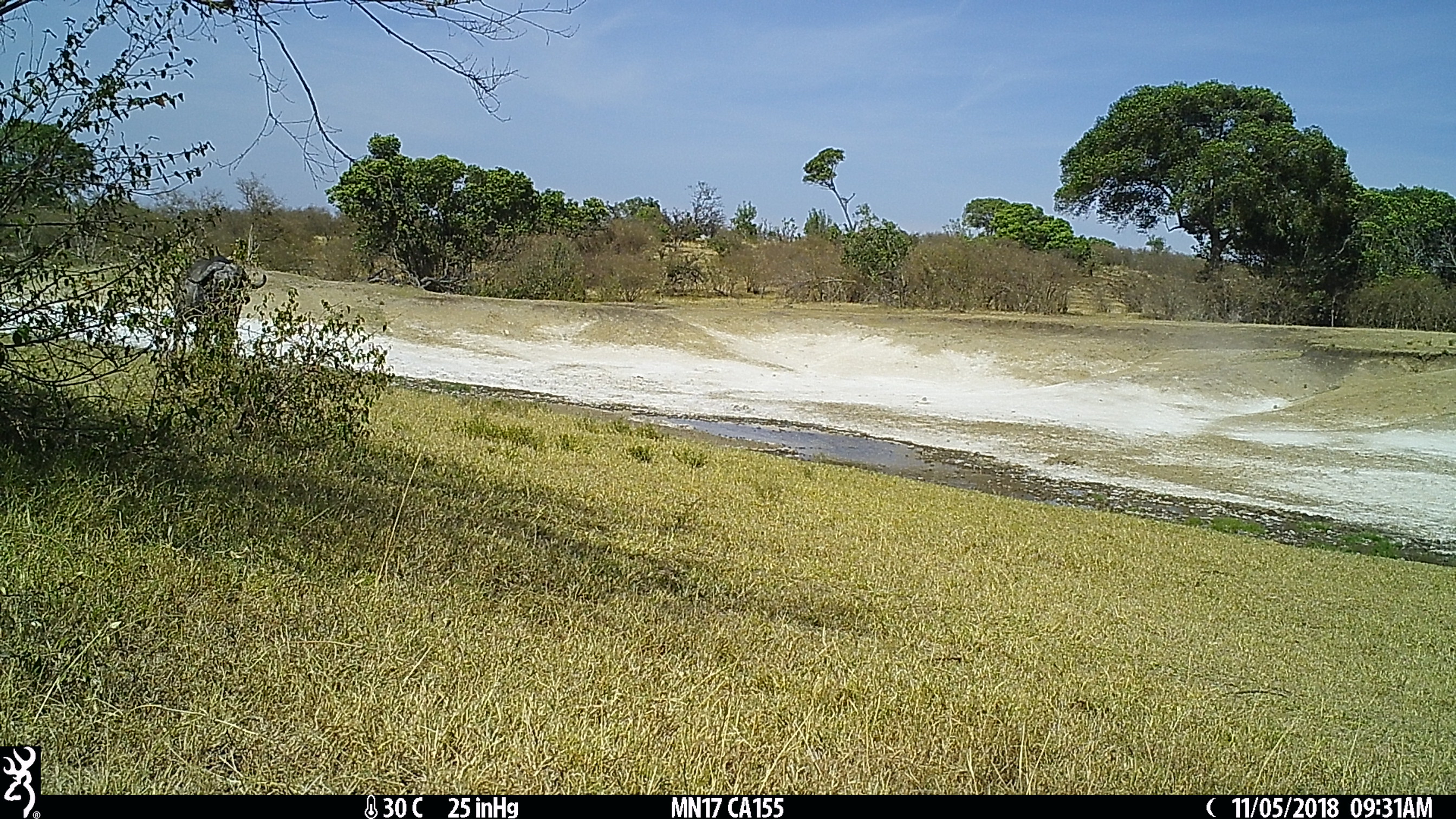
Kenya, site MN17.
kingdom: Animalia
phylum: Chordata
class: Mammalia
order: Artiodactyla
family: Bovidae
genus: Syncerus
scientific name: Syncerus caffer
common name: buffalo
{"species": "buffalo (Syncerus caffer)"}